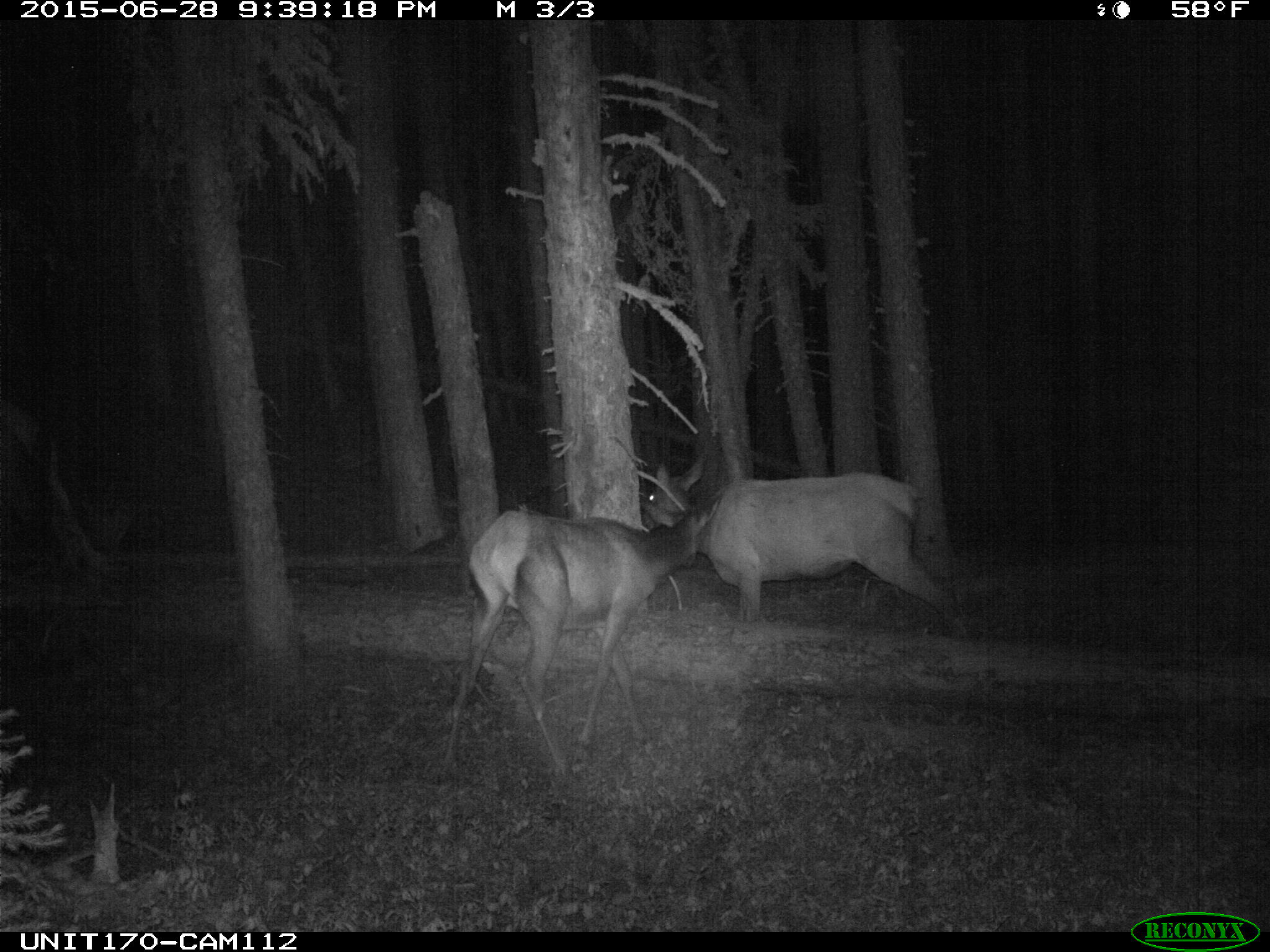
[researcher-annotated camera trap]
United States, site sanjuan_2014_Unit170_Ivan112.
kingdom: Animalia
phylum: Chordata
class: Mammalia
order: Artiodactyla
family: Cervidae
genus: Cervus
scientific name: Cervus elaphus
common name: red deer